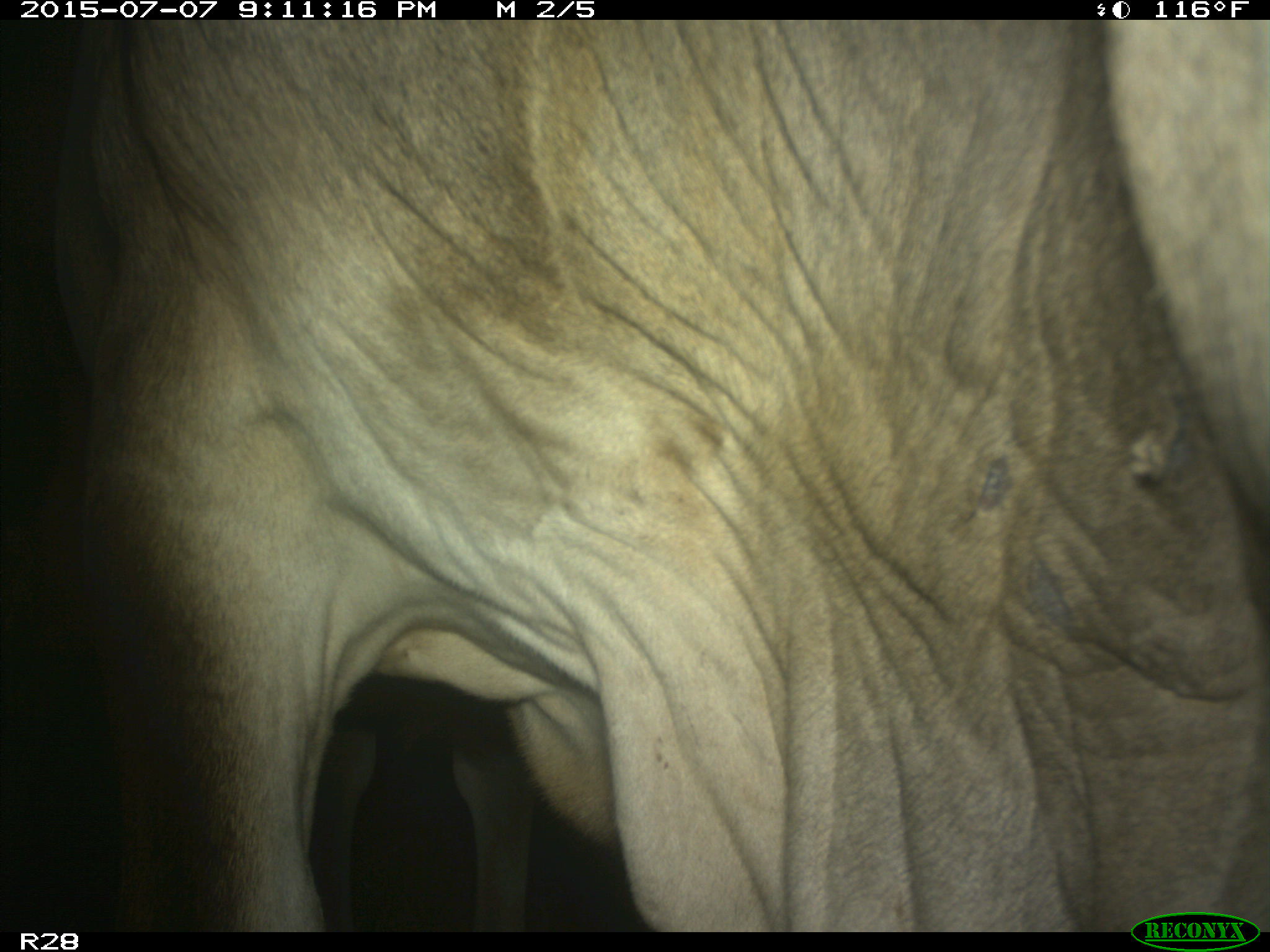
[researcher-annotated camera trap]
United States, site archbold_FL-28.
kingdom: Animalia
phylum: Chordata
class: Mammalia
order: Artiodactyla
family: Bovidae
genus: Bos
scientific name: Bos taurus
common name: domestic cow